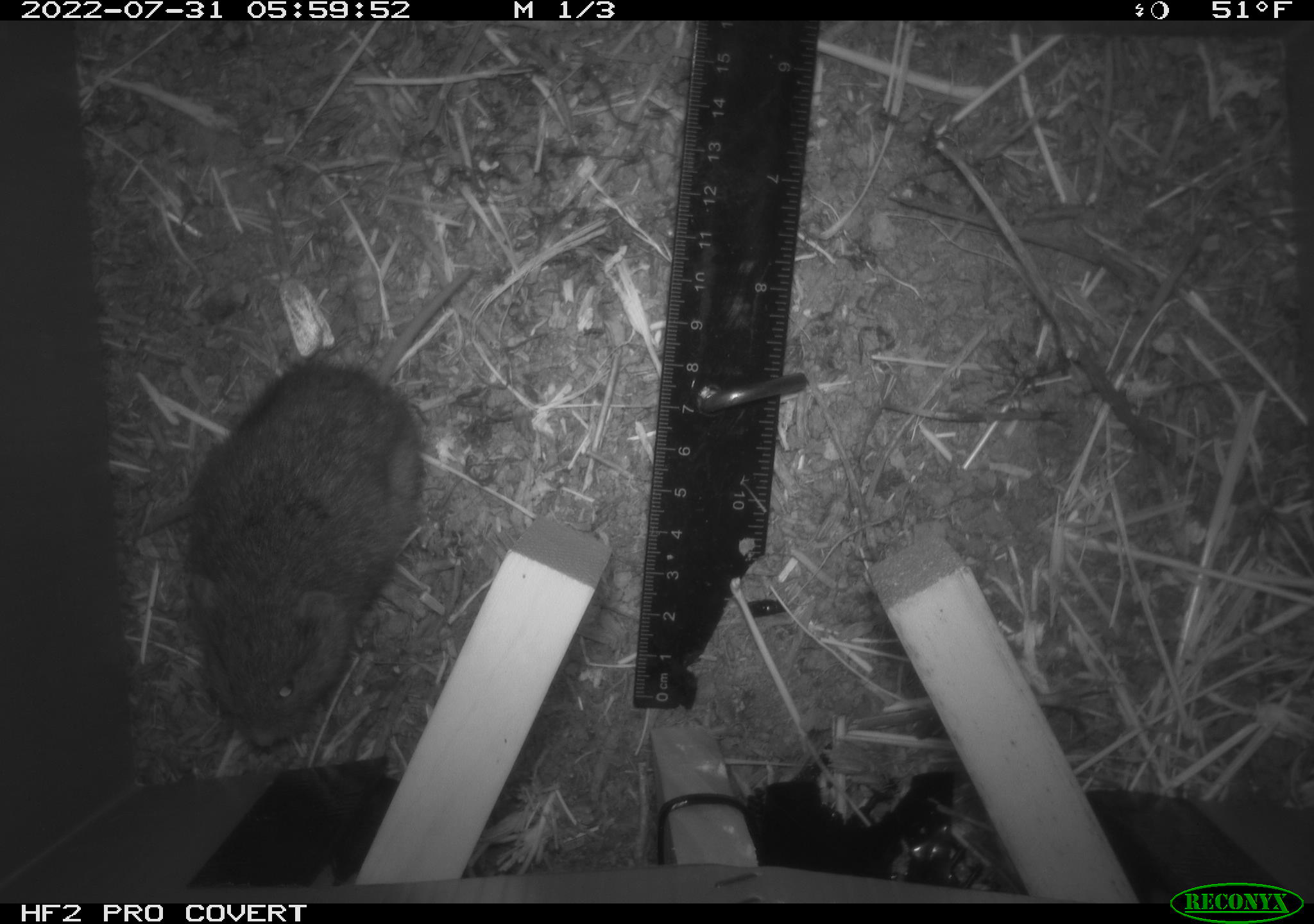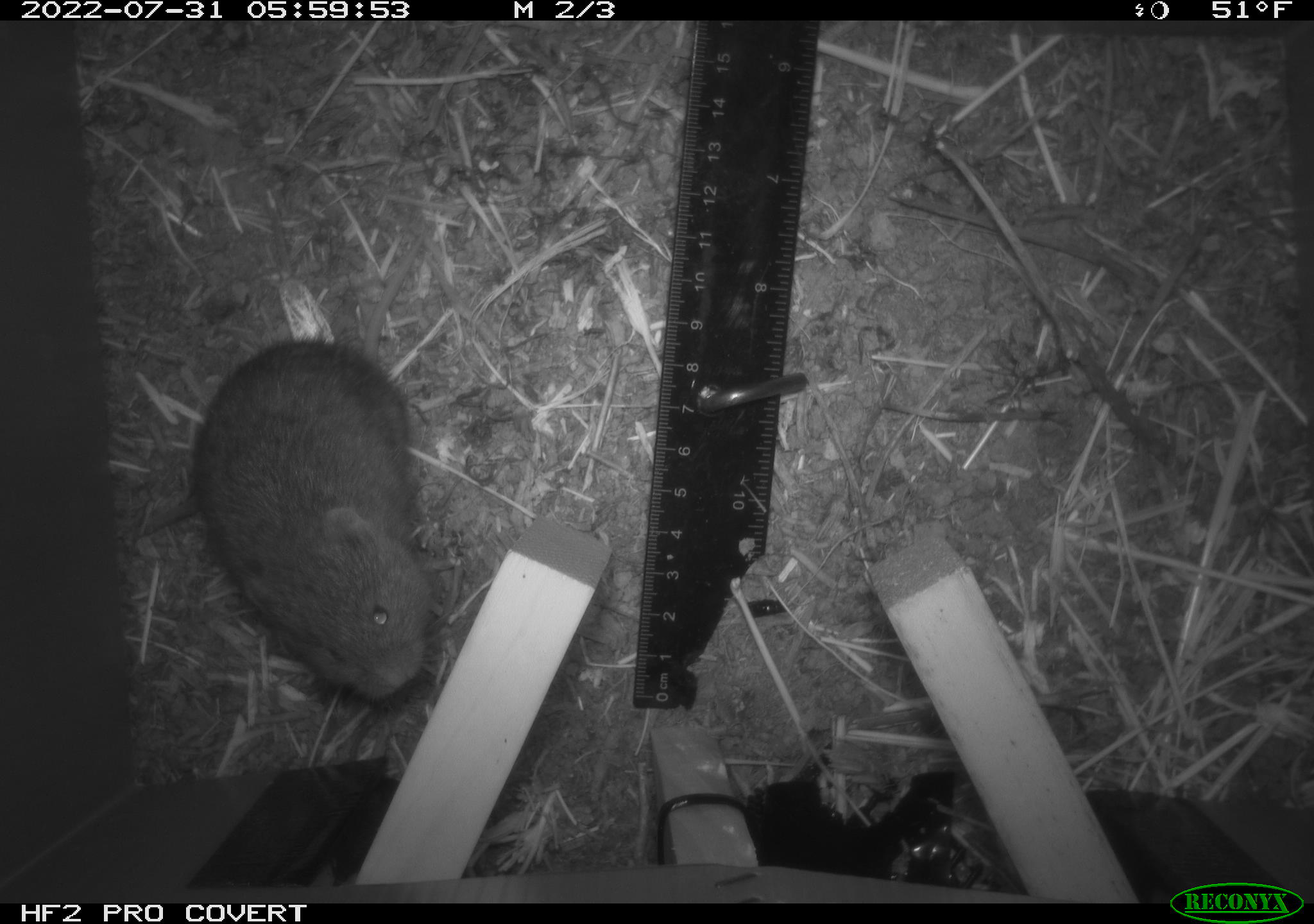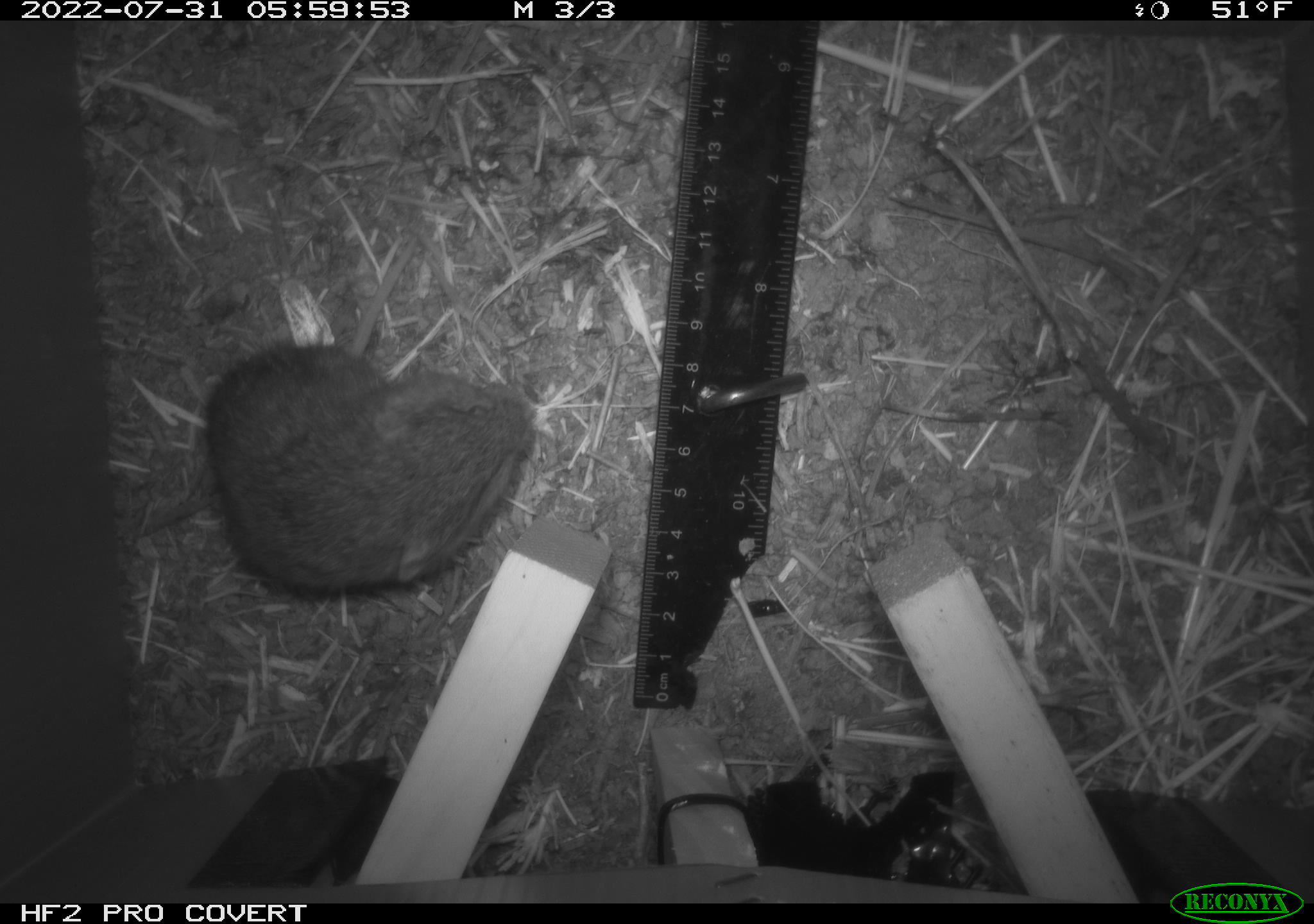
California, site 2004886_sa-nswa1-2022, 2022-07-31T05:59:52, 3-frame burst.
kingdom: Animalia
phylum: Chordata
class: Mammalia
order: Rodentia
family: Cricetidae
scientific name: Cricetidae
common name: hamsters, voles, lemmings, and allies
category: cricetidae family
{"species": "cricetidae family (hamsters, voles, lemmings, and allies) (Cricetidae)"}